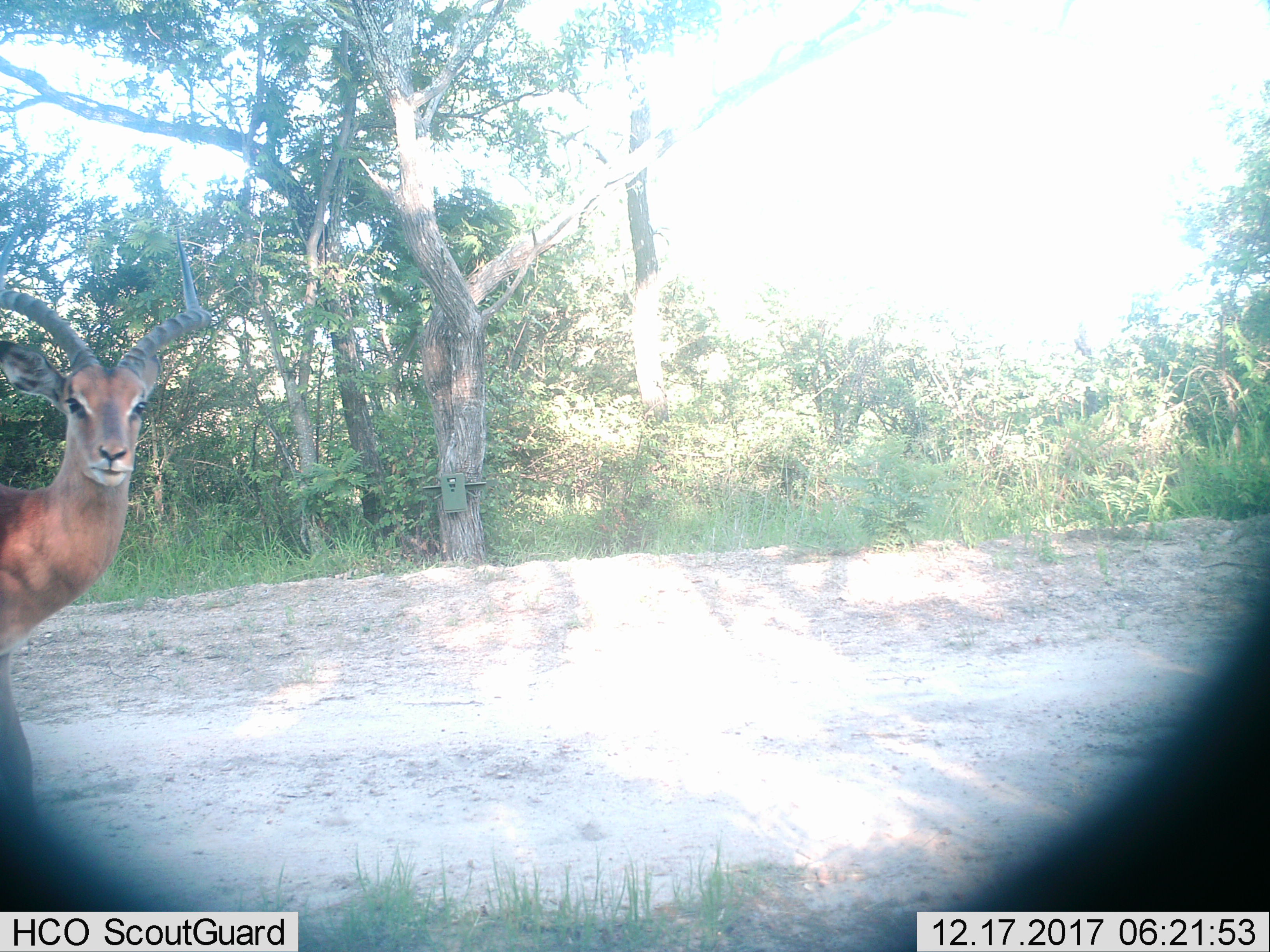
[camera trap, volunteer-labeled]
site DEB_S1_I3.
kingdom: Animalia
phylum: Chordata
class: Mammalia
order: Artiodactyla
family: Bovidae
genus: Aepyceros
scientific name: Aepyceros melampus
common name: impala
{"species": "impala (Aepyceros melampus)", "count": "1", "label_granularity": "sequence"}